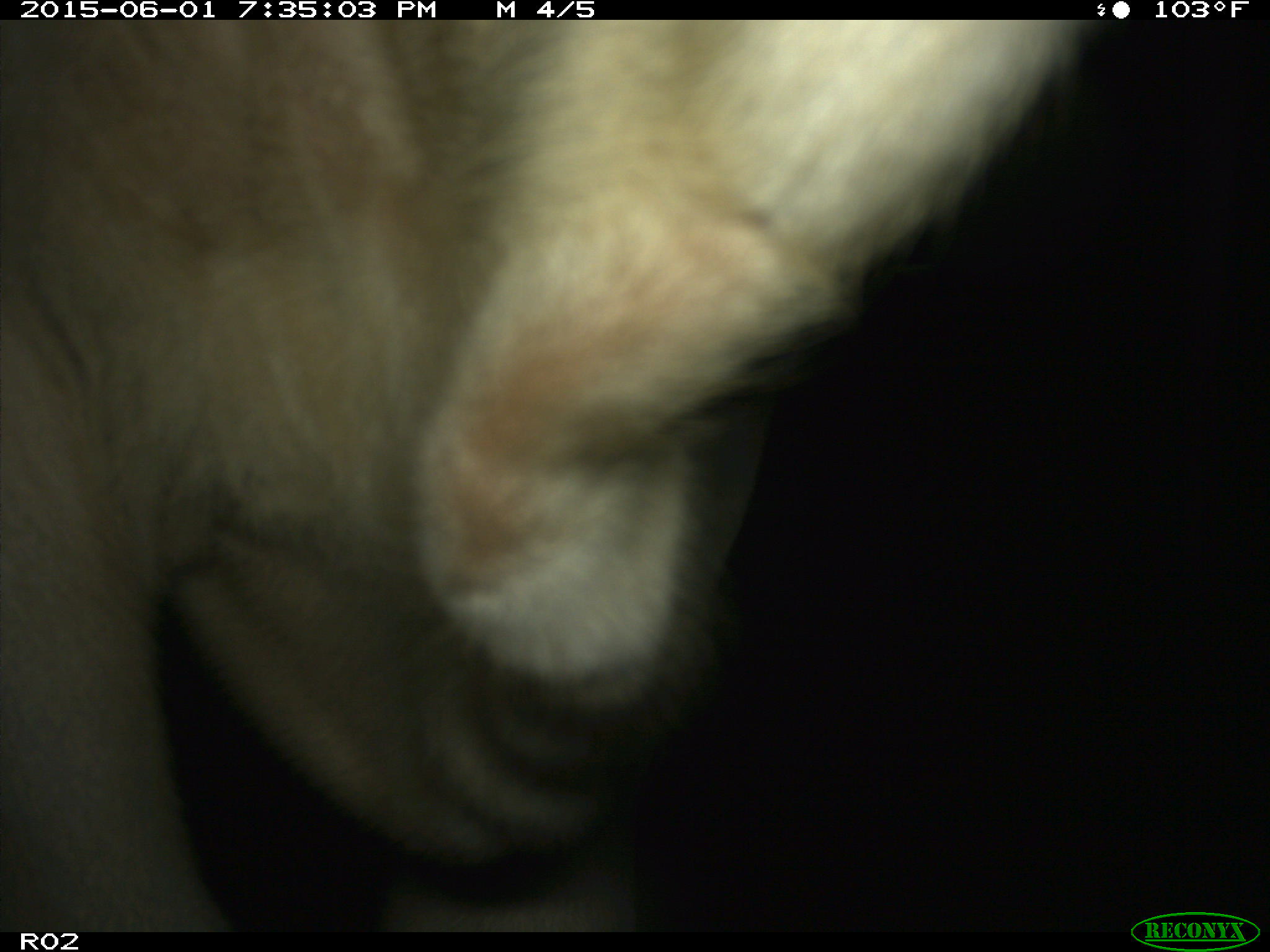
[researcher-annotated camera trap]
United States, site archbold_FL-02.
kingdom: Animalia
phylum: Chordata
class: Mammalia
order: Artiodactyla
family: Bovidae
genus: Bos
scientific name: Bos taurus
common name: domestic cow